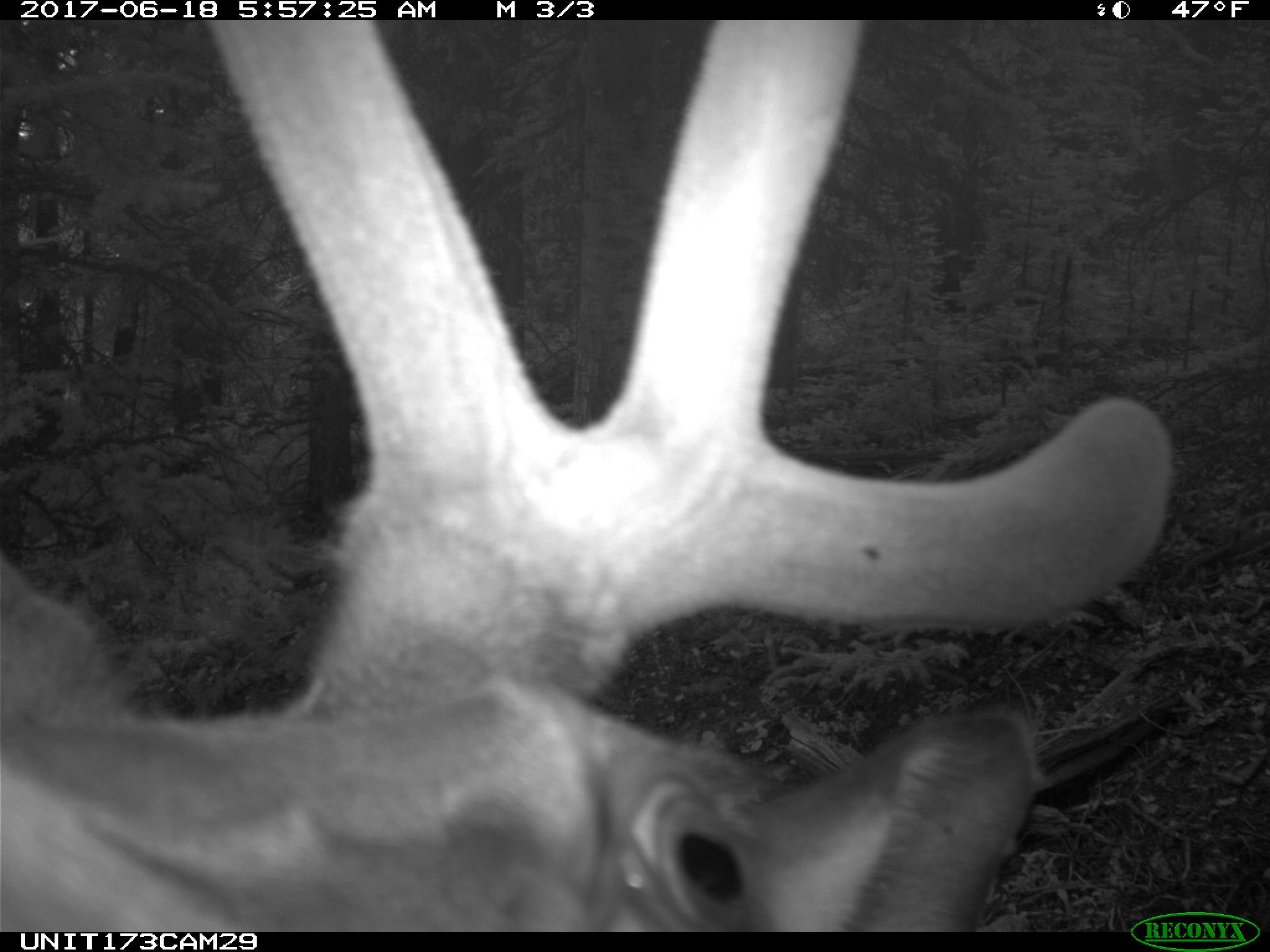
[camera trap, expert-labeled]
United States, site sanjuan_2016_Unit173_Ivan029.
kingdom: Animalia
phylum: Chordata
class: Mammalia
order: Artiodactyla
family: Cervidae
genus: Cervus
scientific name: Cervus elaphus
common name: red deer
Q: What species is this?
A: Cervus elaphus (red deer).